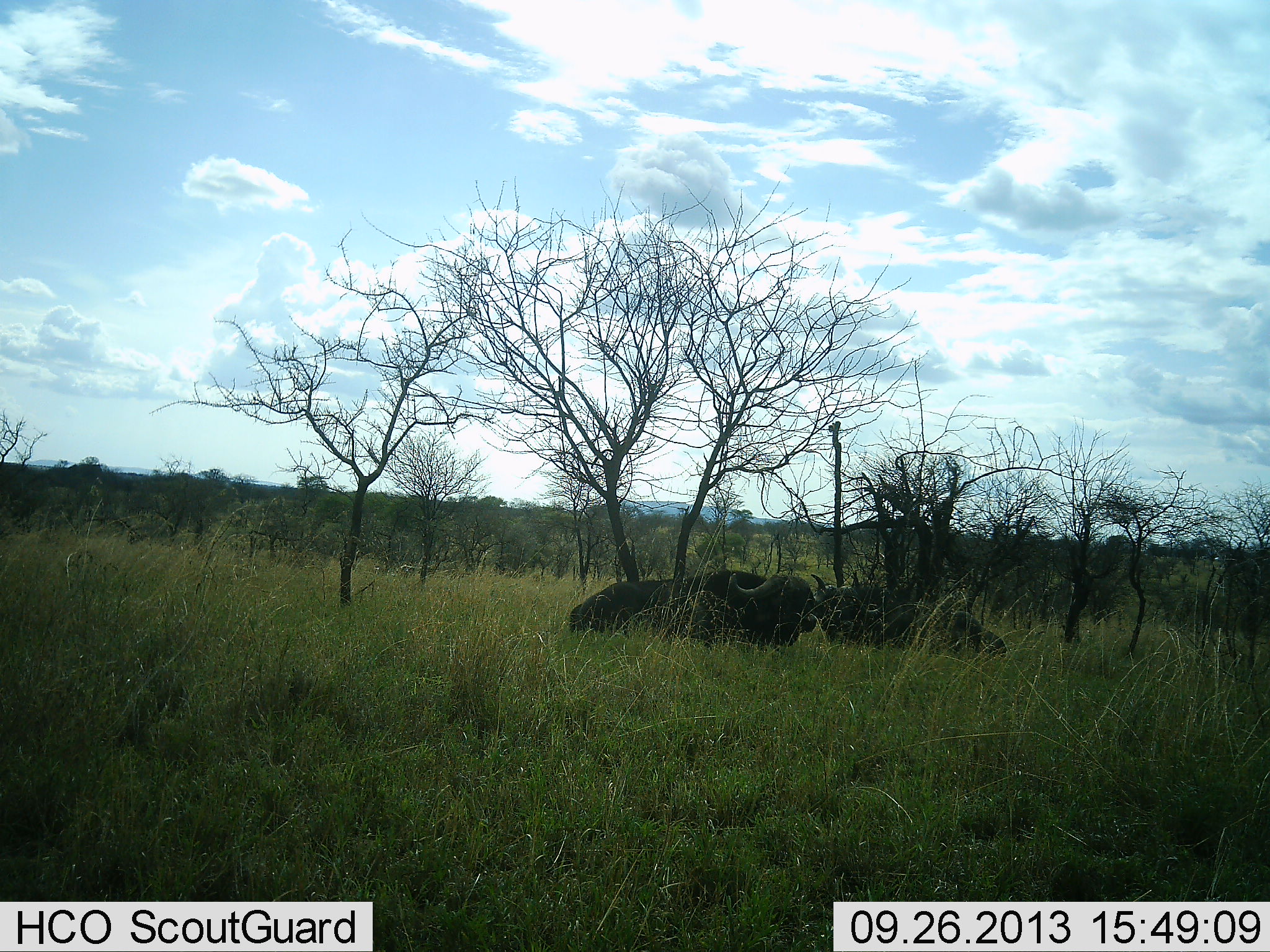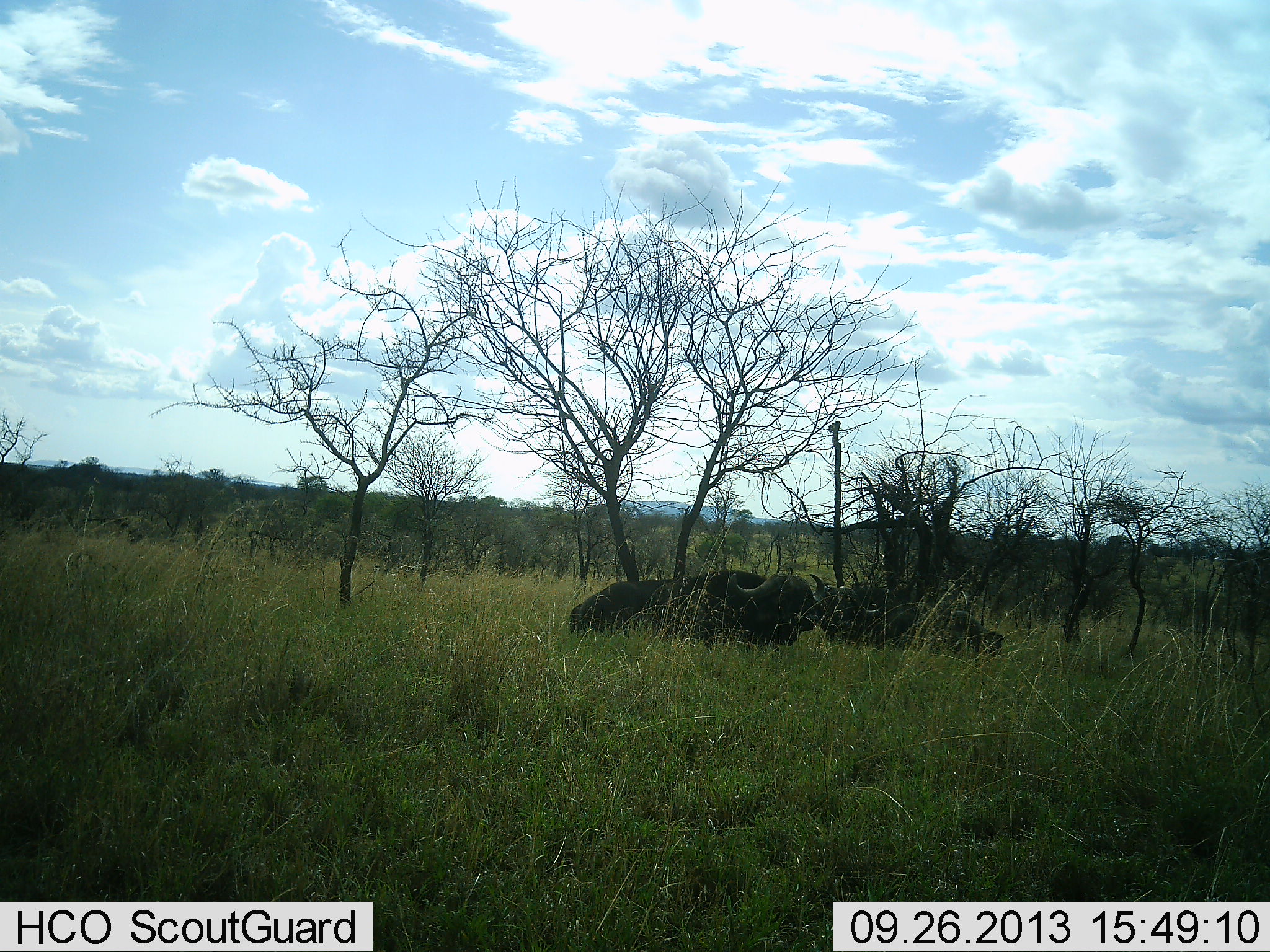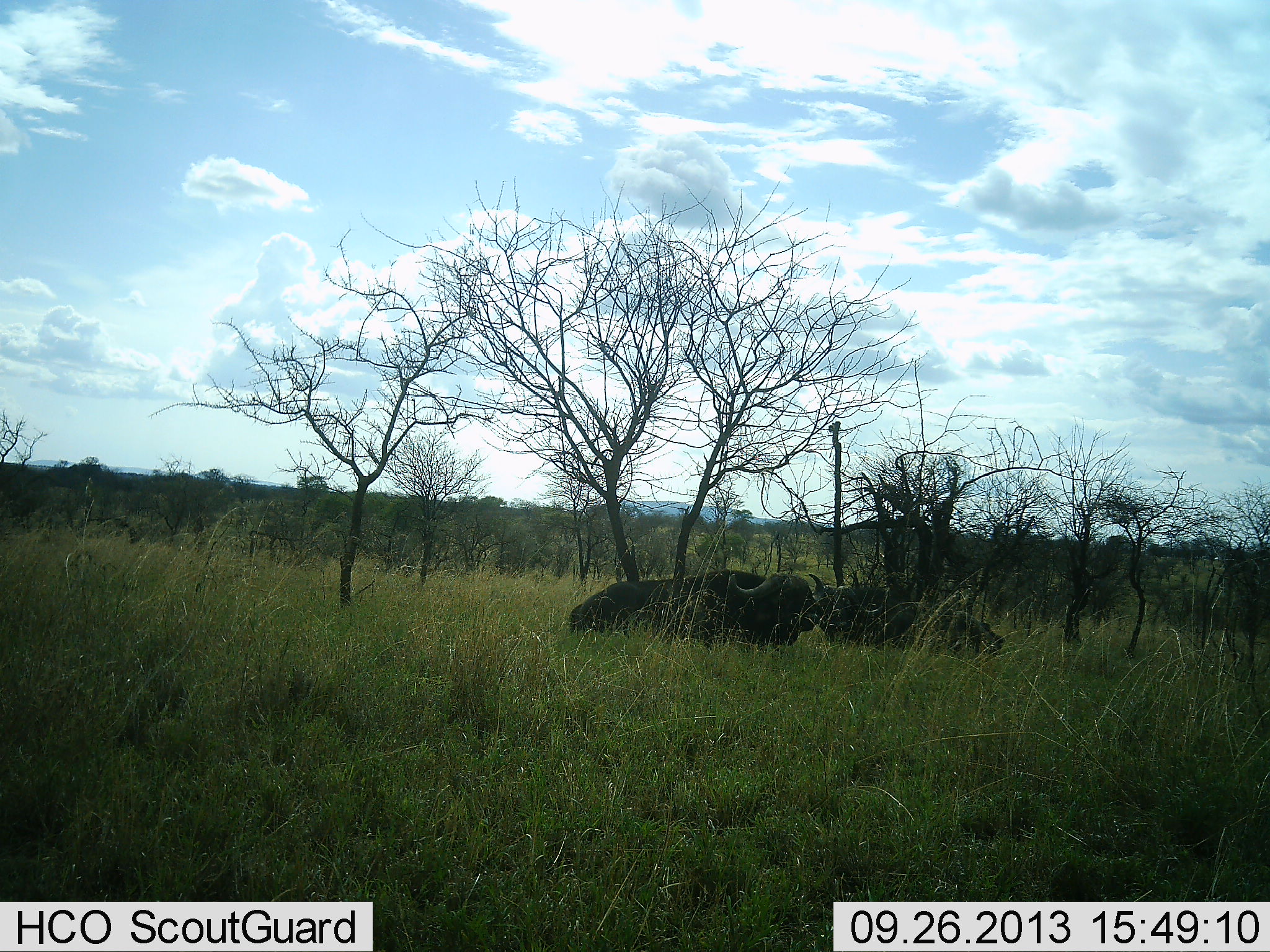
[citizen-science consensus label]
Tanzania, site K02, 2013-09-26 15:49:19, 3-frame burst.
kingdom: Animalia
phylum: Chordata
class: Mammalia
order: Artiodactyla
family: Bovidae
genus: Syncerus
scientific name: Syncerus caffer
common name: cape buffalo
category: buffalo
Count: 2.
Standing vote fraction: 31%.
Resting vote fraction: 65%.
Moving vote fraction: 4%.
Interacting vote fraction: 4%.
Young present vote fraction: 0%.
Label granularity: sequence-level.